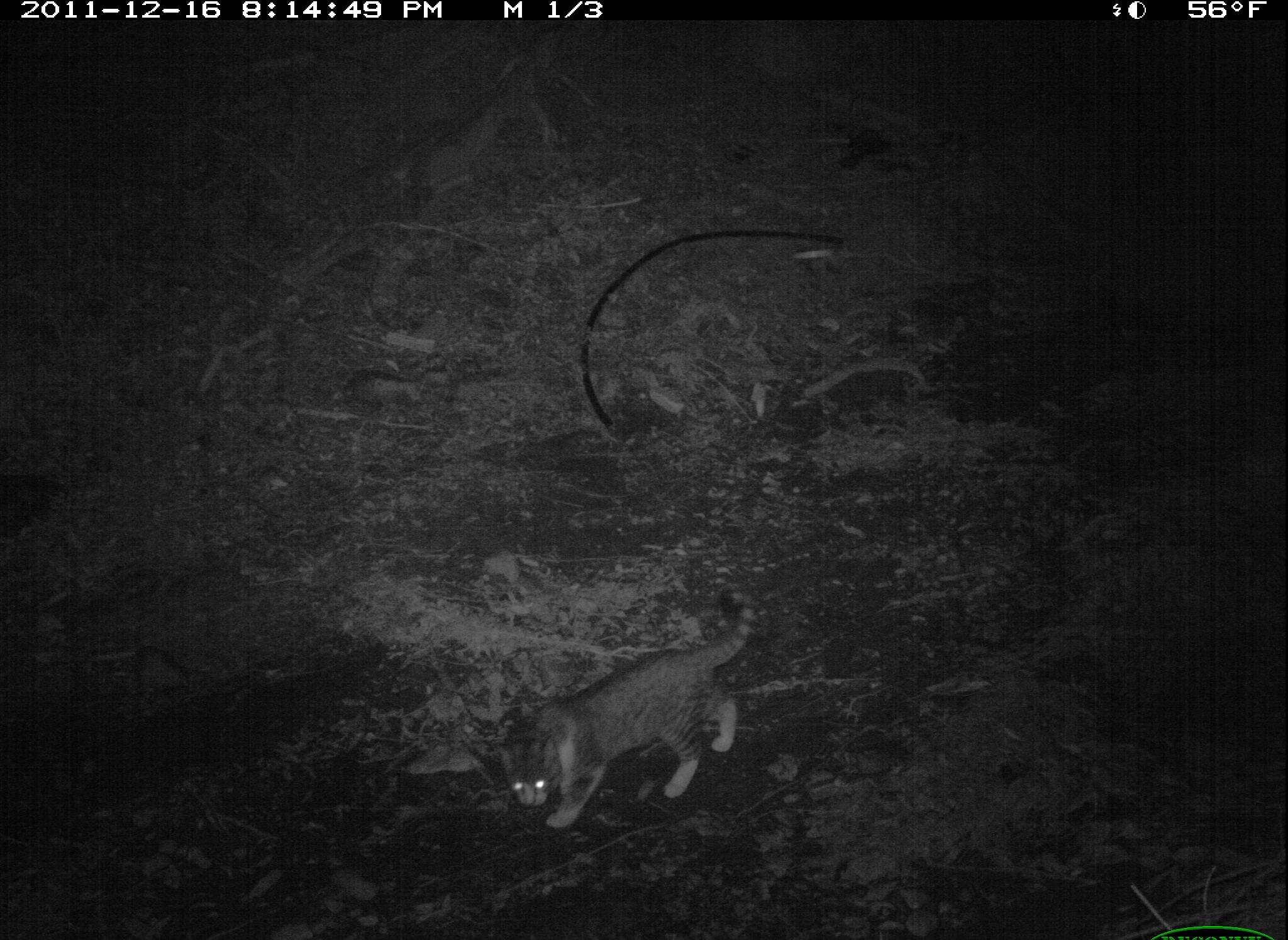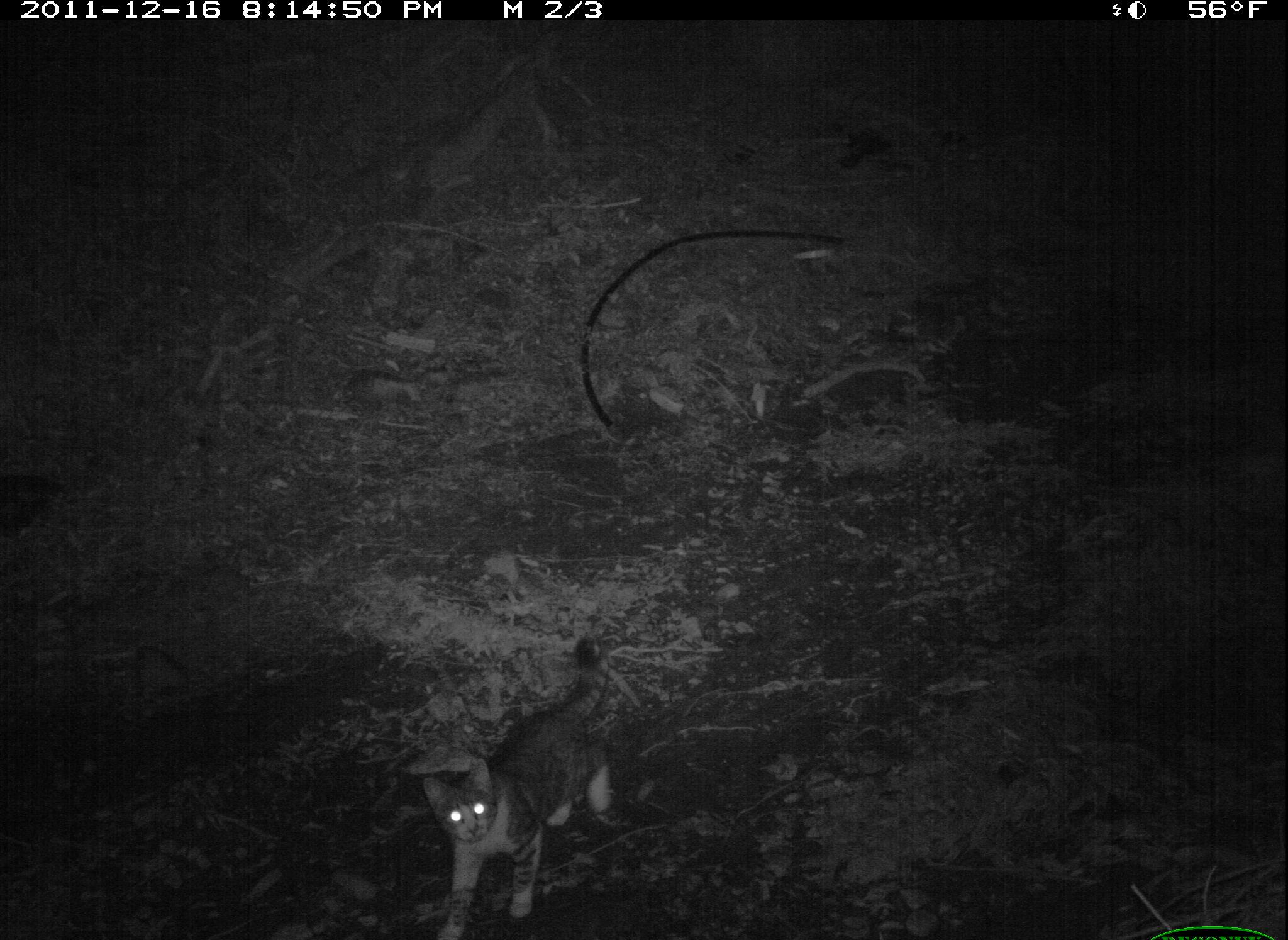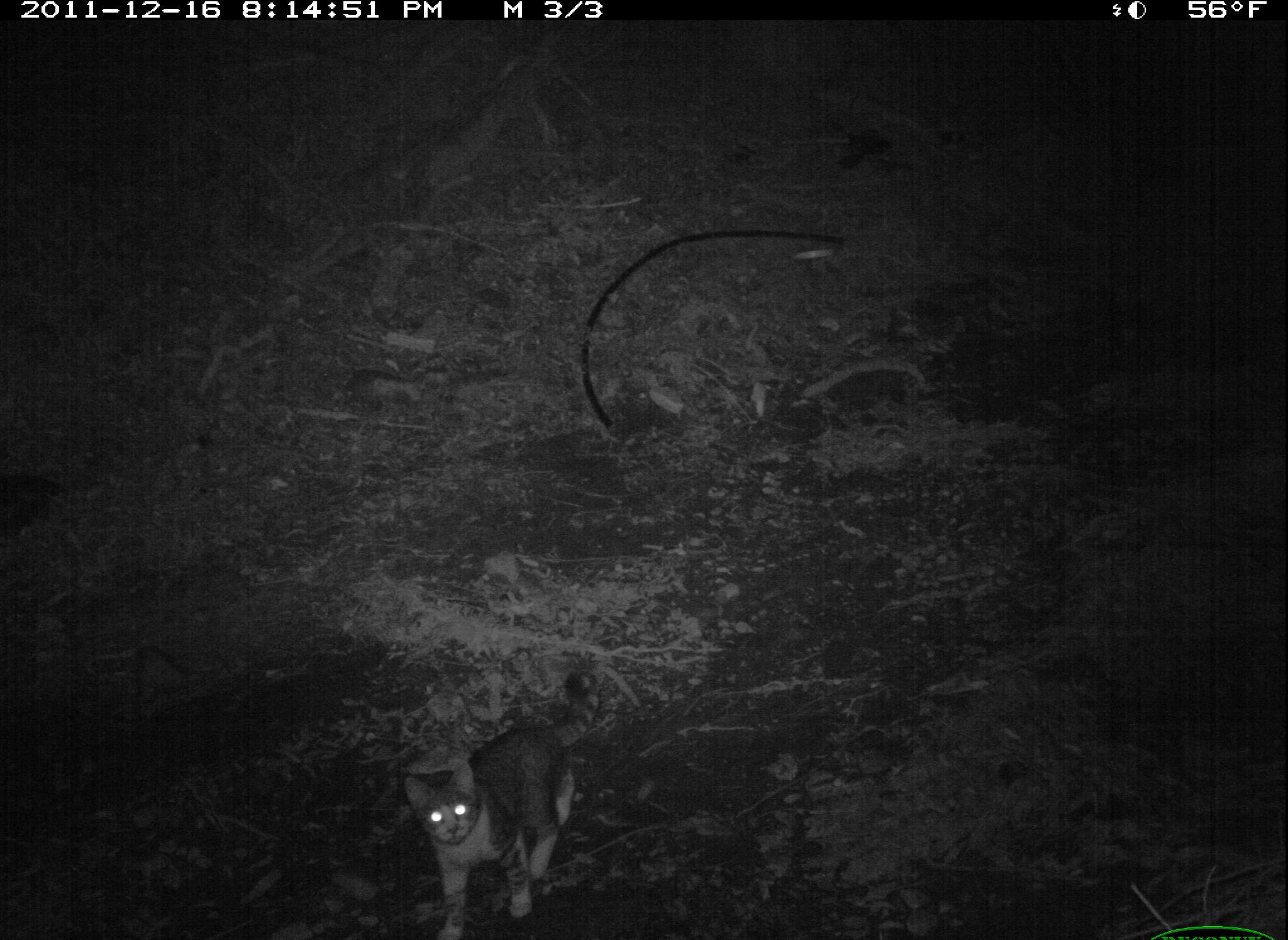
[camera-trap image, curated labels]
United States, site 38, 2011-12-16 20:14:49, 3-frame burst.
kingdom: Animalia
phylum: Chordata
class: Mammalia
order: Carnivora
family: Felidae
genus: Felis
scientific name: Felis catus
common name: cat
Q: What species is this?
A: Cat (Felis catus).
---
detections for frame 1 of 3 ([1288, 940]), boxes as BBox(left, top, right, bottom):
cat: BBox(478, 577, 789, 839)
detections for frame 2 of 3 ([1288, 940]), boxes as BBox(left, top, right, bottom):
cat: BBox(415, 635, 628, 940)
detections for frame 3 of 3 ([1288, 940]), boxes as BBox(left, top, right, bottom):
cat: BBox(404, 670, 607, 928)